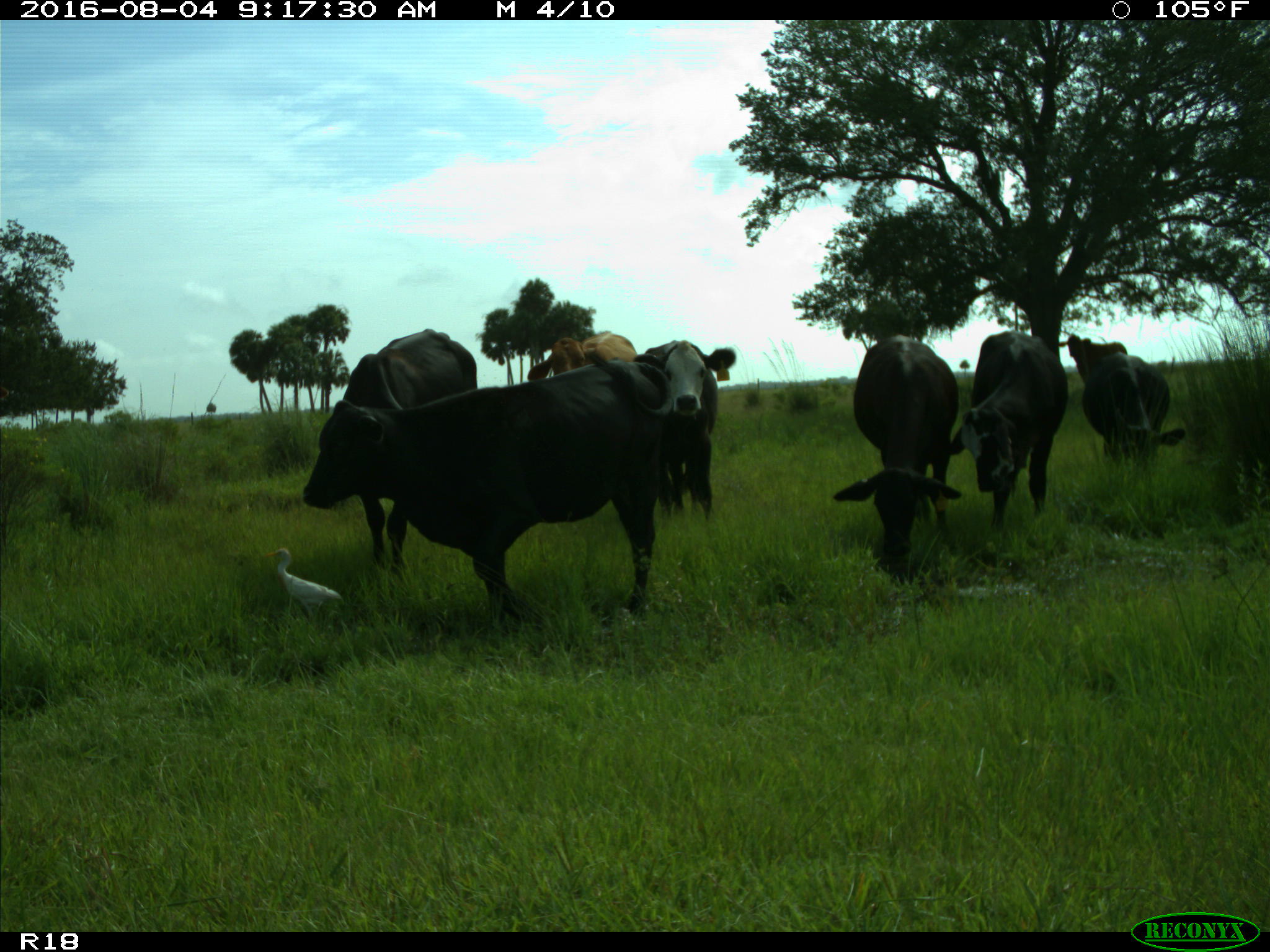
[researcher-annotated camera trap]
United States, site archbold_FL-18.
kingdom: Animalia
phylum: Chordata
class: Mammalia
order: Artiodactyla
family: Bovidae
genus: Bos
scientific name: Bos taurus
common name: domestic cow